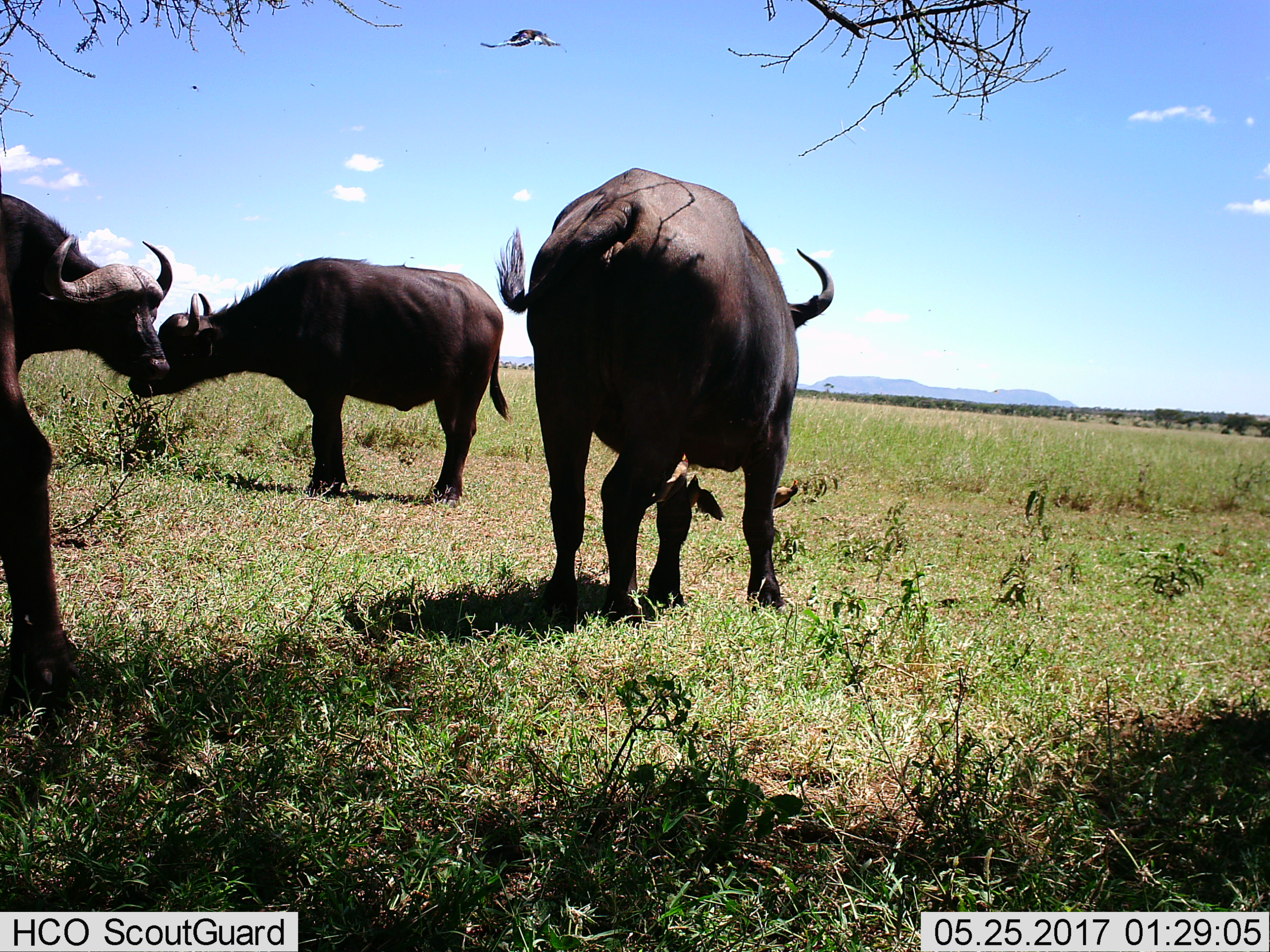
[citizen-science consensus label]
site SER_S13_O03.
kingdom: Animalia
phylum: Chordata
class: Mammalia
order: Artiodactyla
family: Bovidae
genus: Syncerus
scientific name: Syncerus caffer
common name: african buffalo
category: buffalo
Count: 4.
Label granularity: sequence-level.